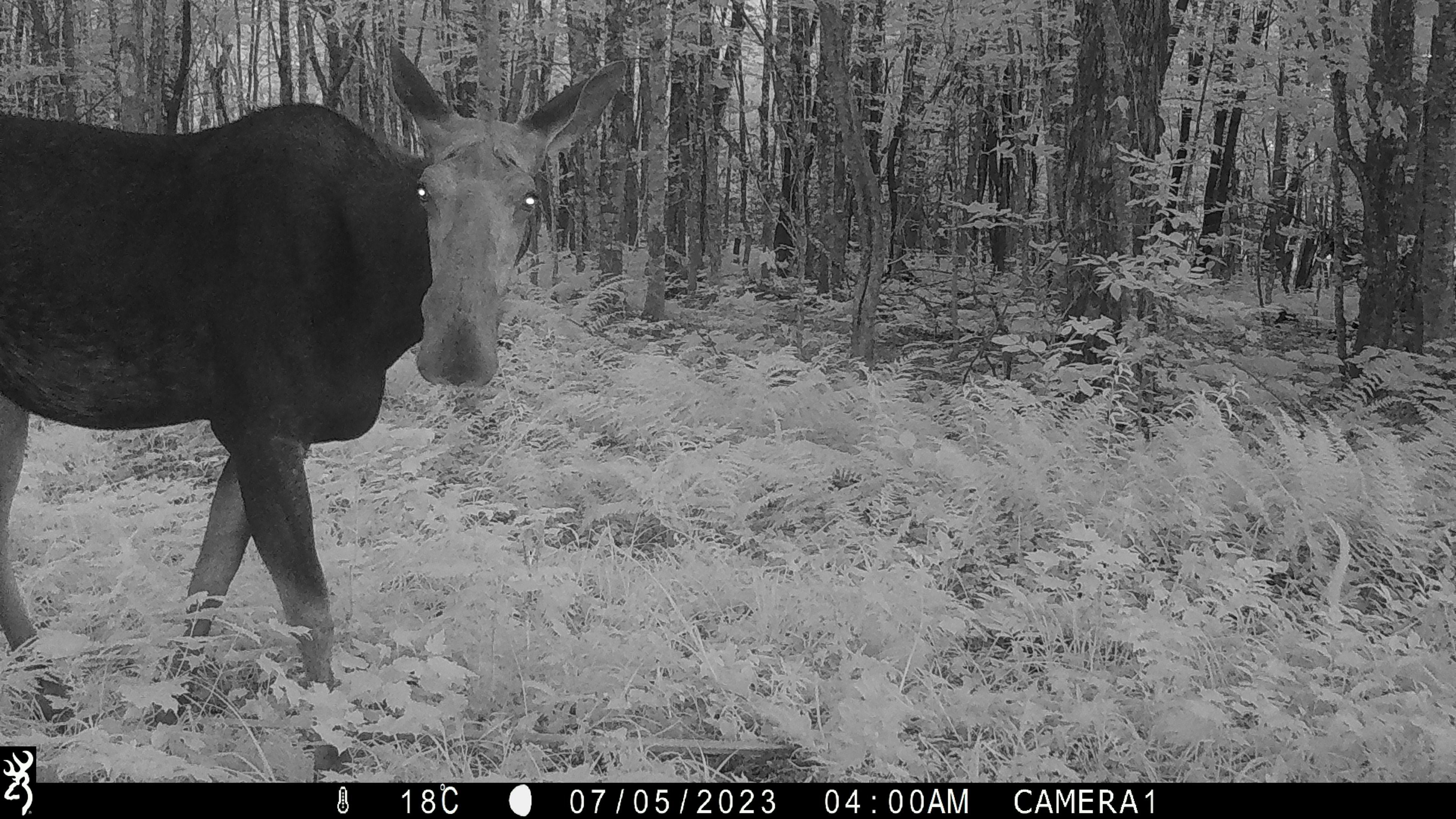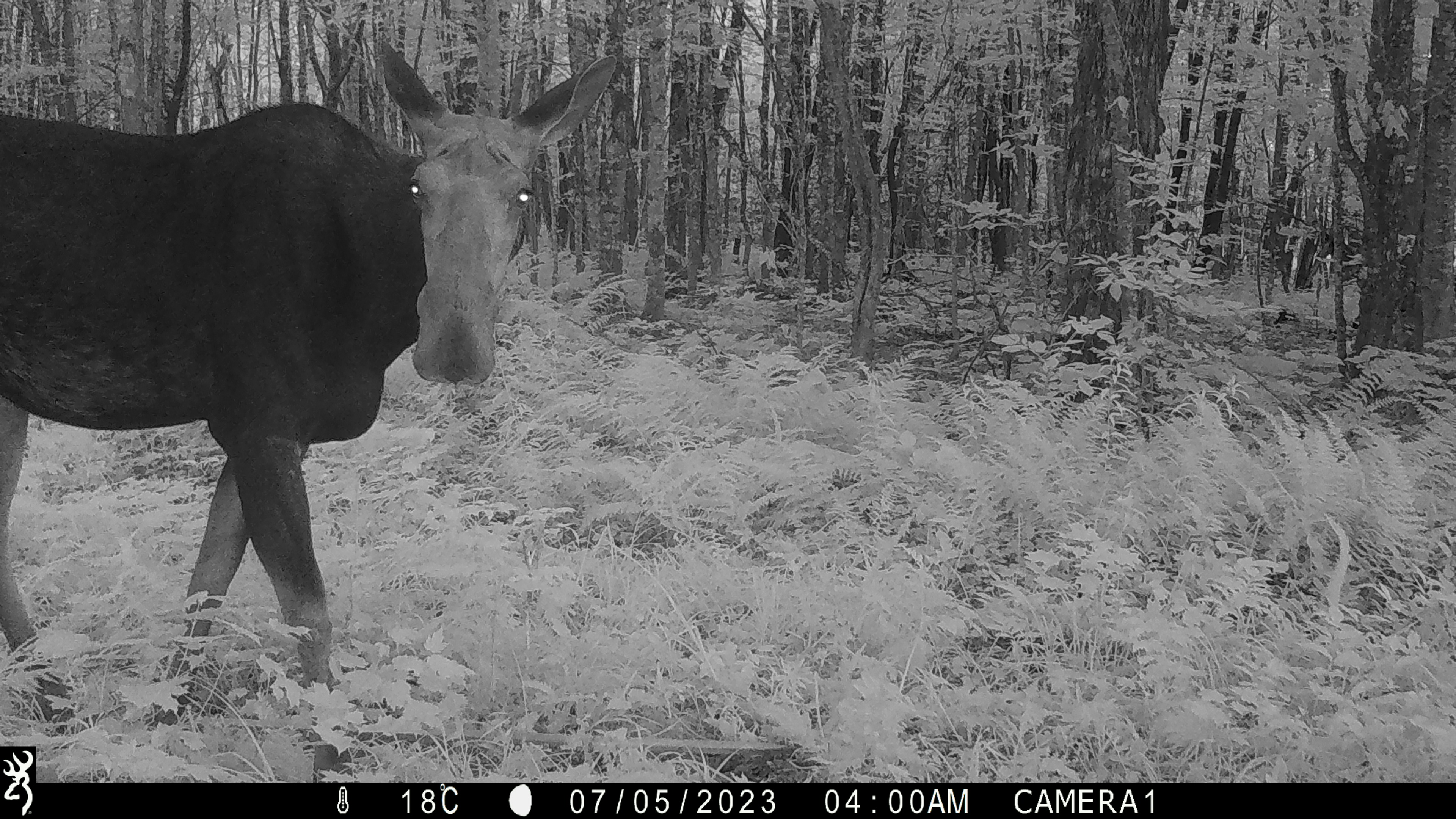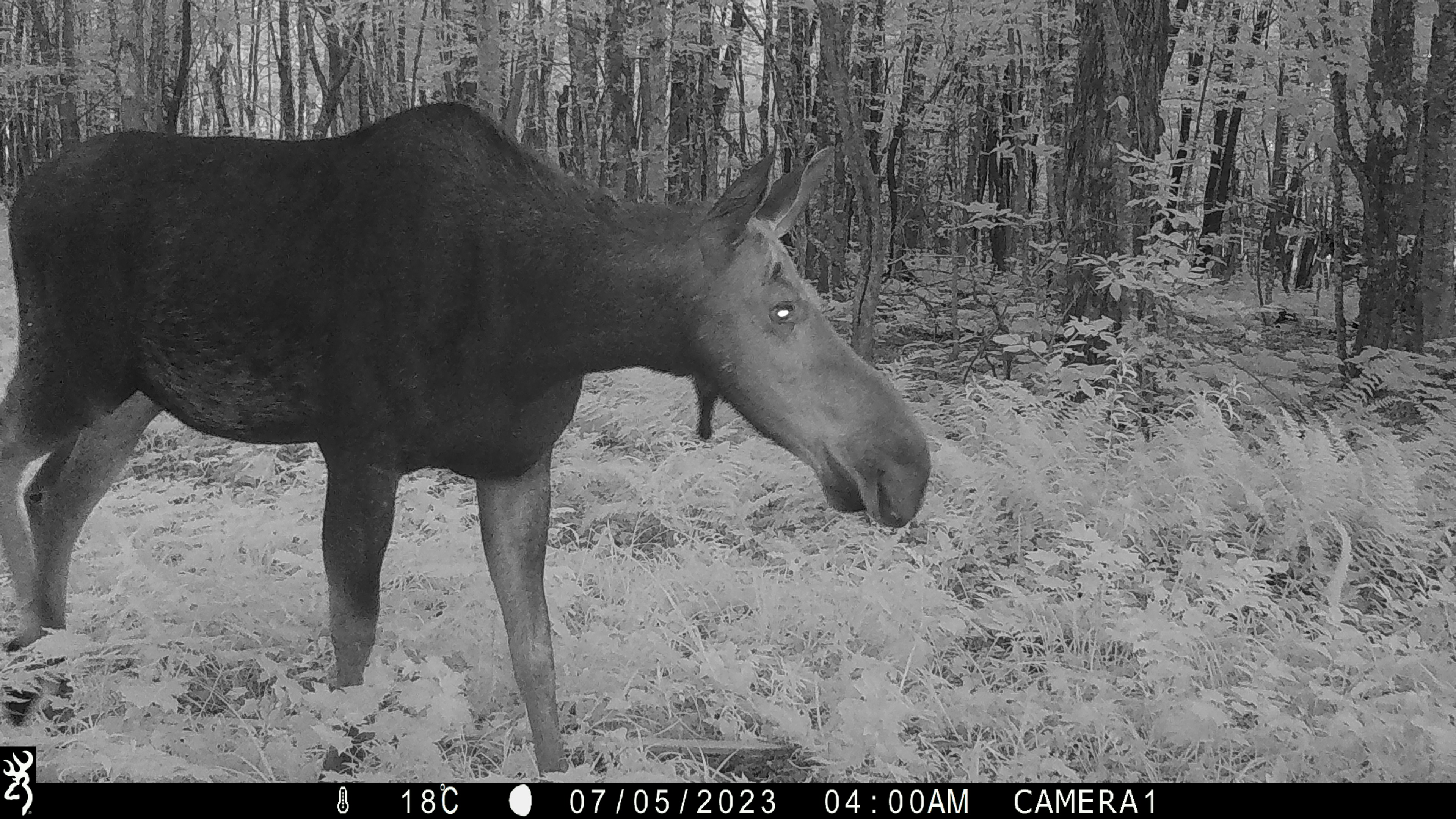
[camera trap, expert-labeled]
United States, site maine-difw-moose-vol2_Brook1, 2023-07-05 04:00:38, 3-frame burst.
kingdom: Animalia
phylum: Chordata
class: Mammalia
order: Artiodactyla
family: Cervidae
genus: Alces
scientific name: Alces alces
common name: moose